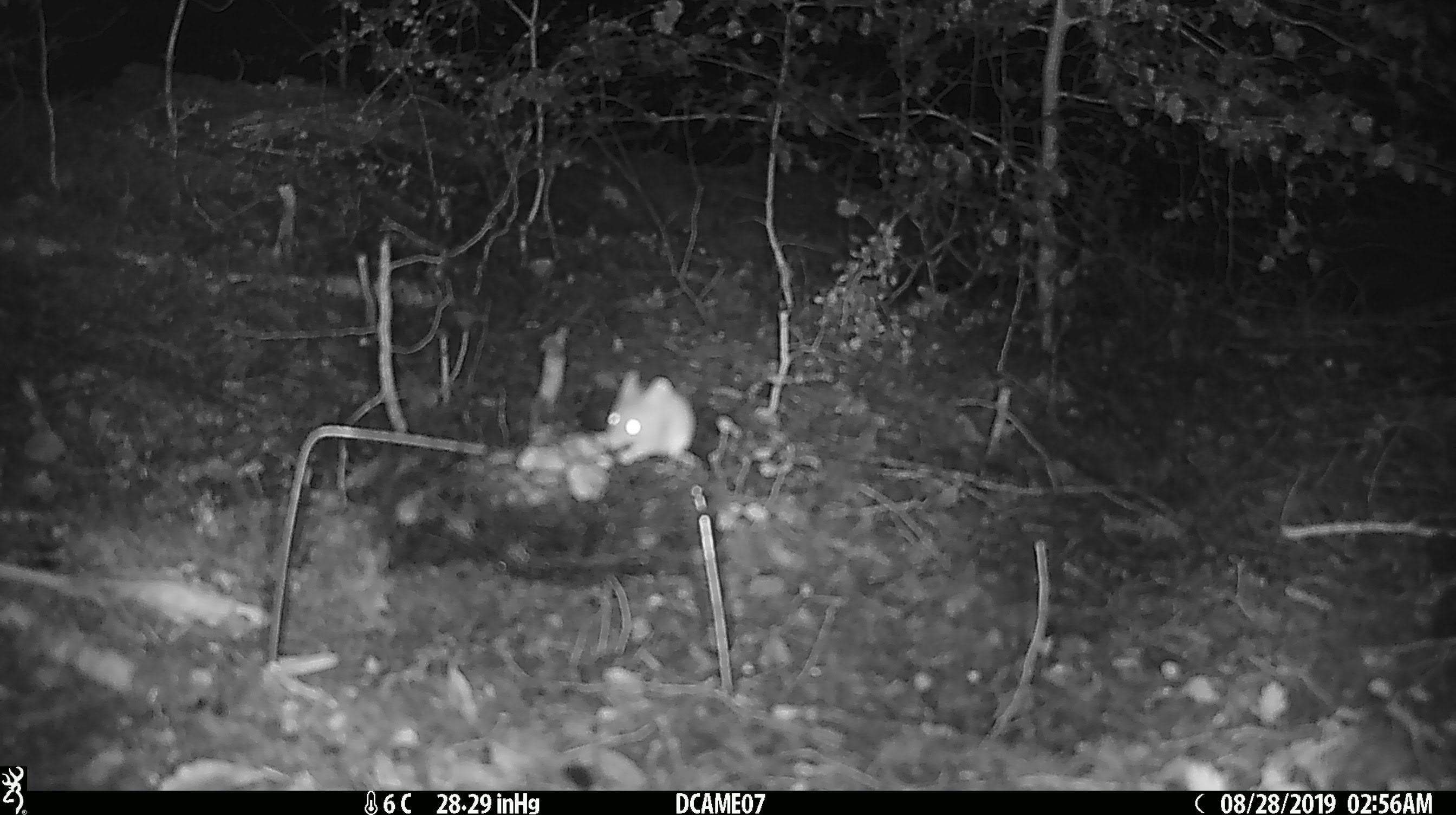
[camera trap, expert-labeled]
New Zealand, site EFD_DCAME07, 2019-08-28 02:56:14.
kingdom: Animalia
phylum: Chordata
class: Mammalia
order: Rodentia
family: Muridae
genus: Mus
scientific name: Mus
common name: mouse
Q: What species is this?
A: Mouse (Mus).